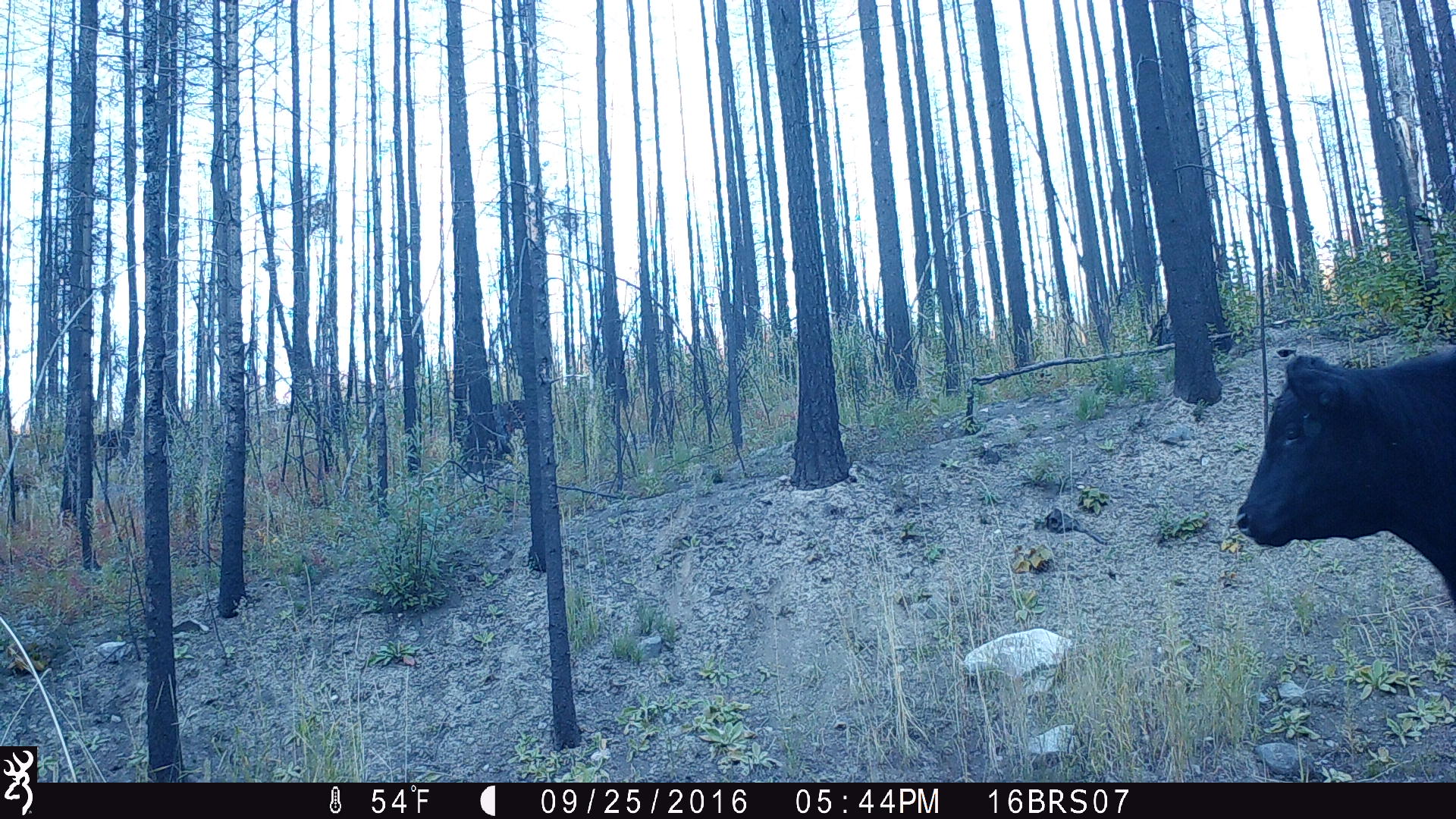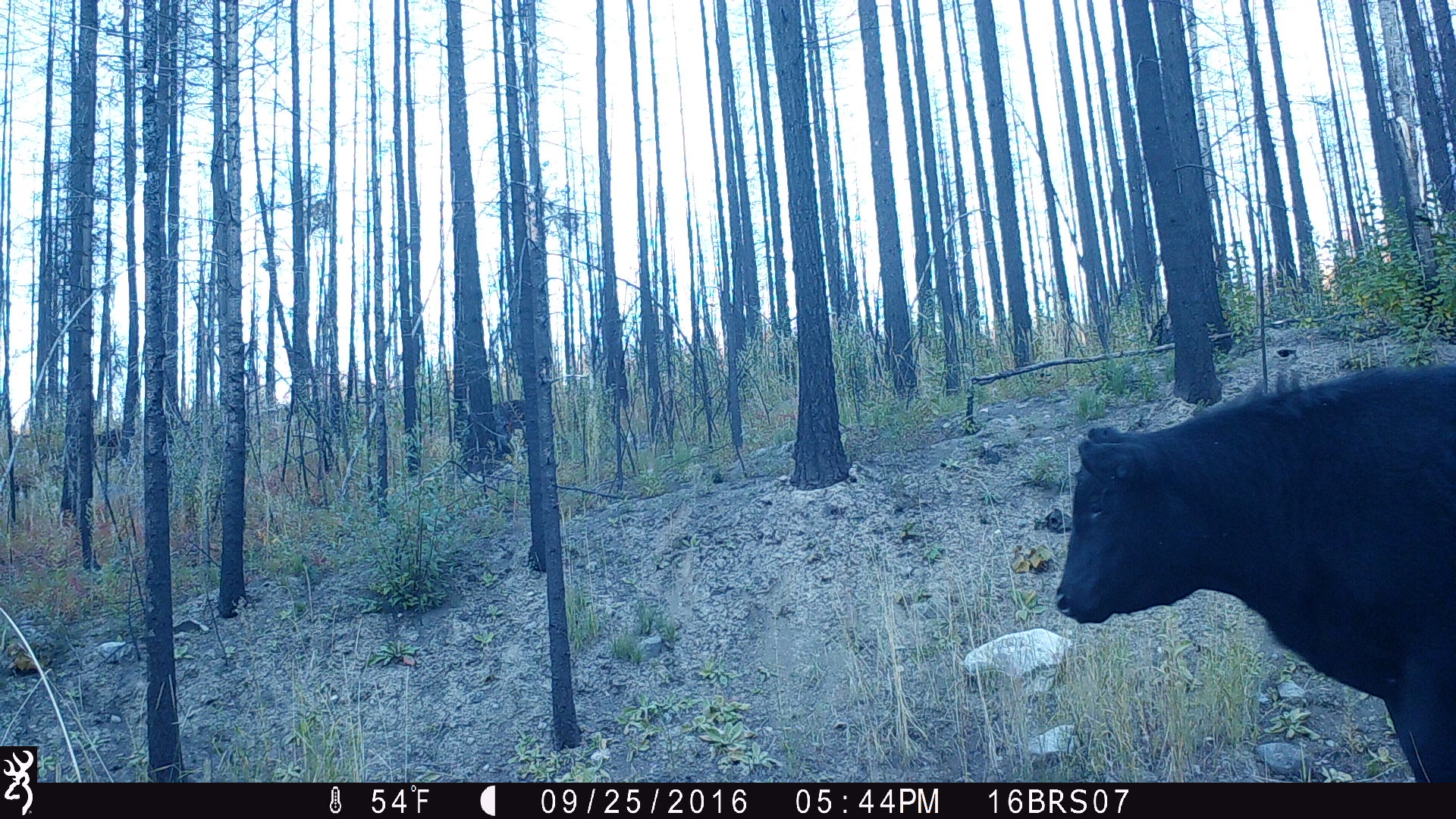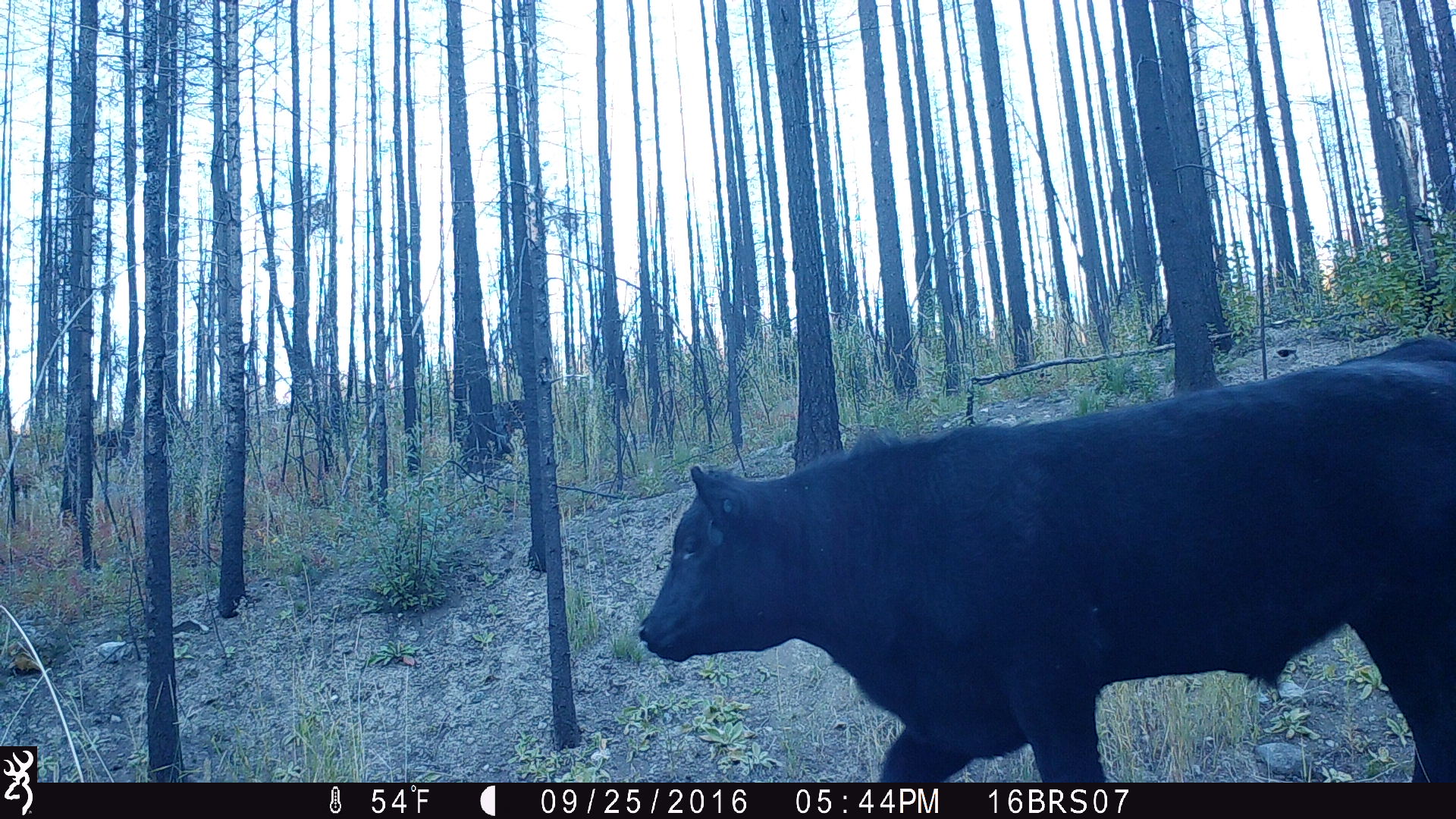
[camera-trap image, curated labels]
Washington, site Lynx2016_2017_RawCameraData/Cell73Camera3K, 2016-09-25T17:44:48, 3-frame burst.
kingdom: Animalia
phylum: Chordata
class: Mammalia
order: Artiodactyla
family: Bovidae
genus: Bos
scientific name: Bos taurus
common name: domestic cattle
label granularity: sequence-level